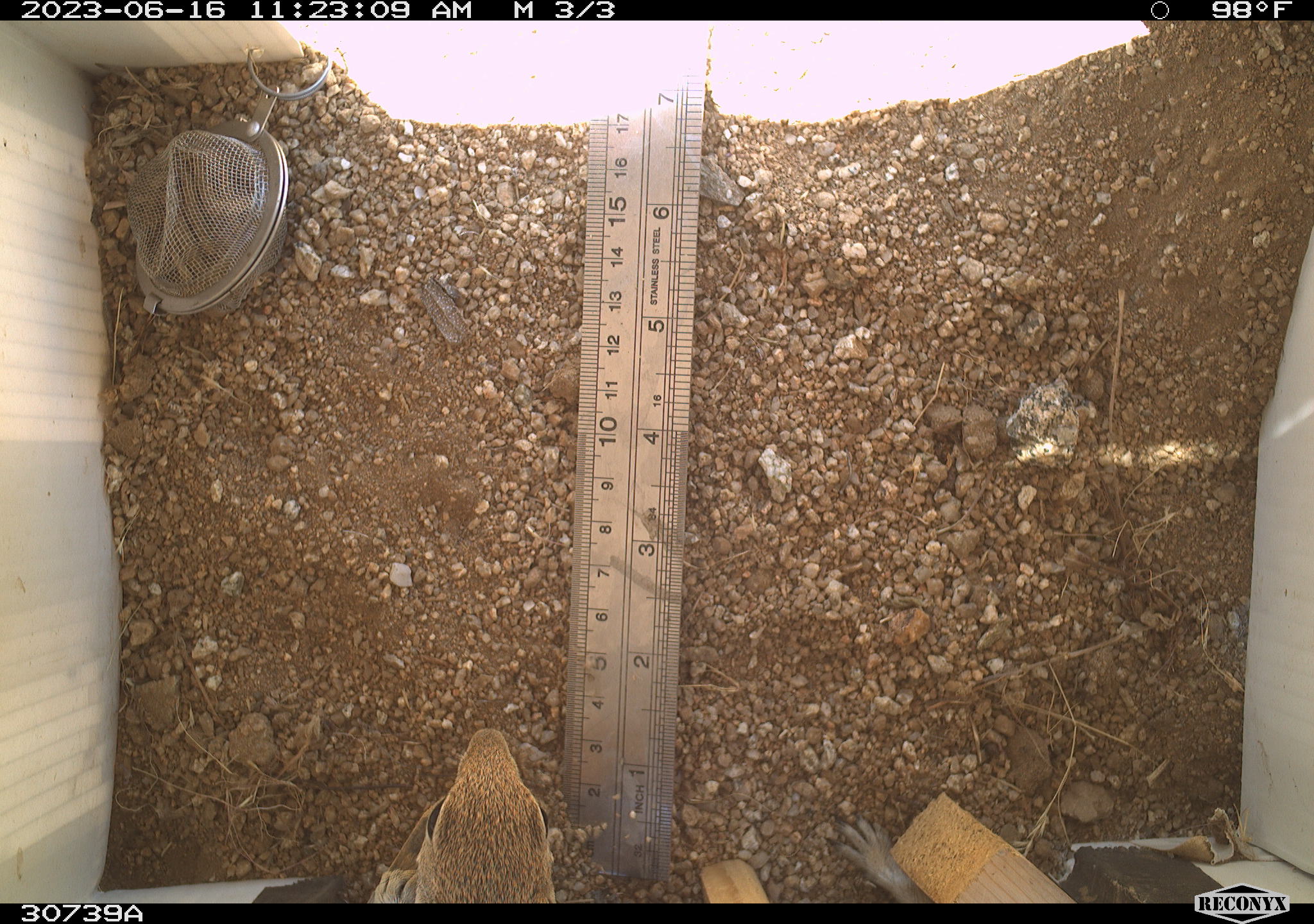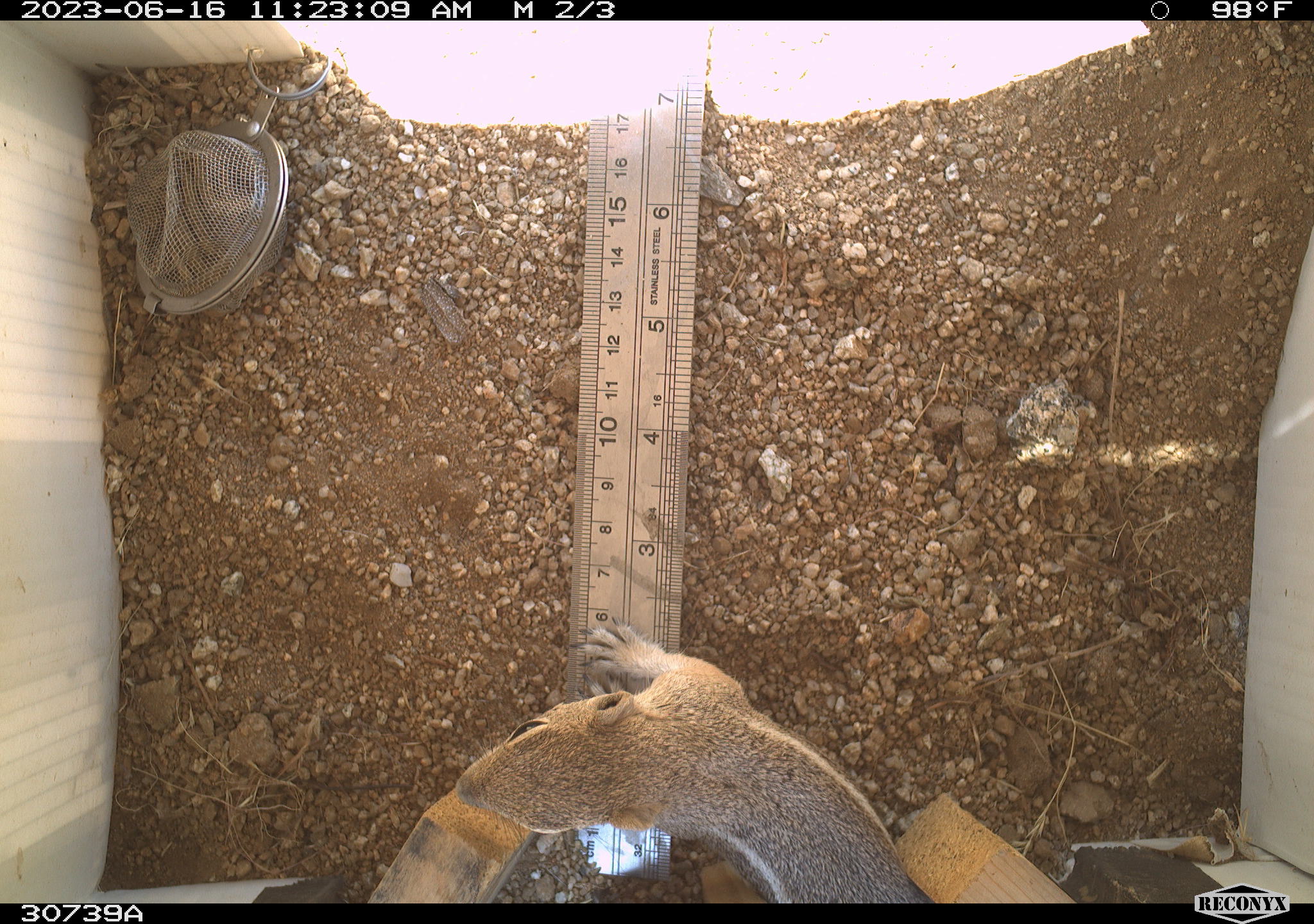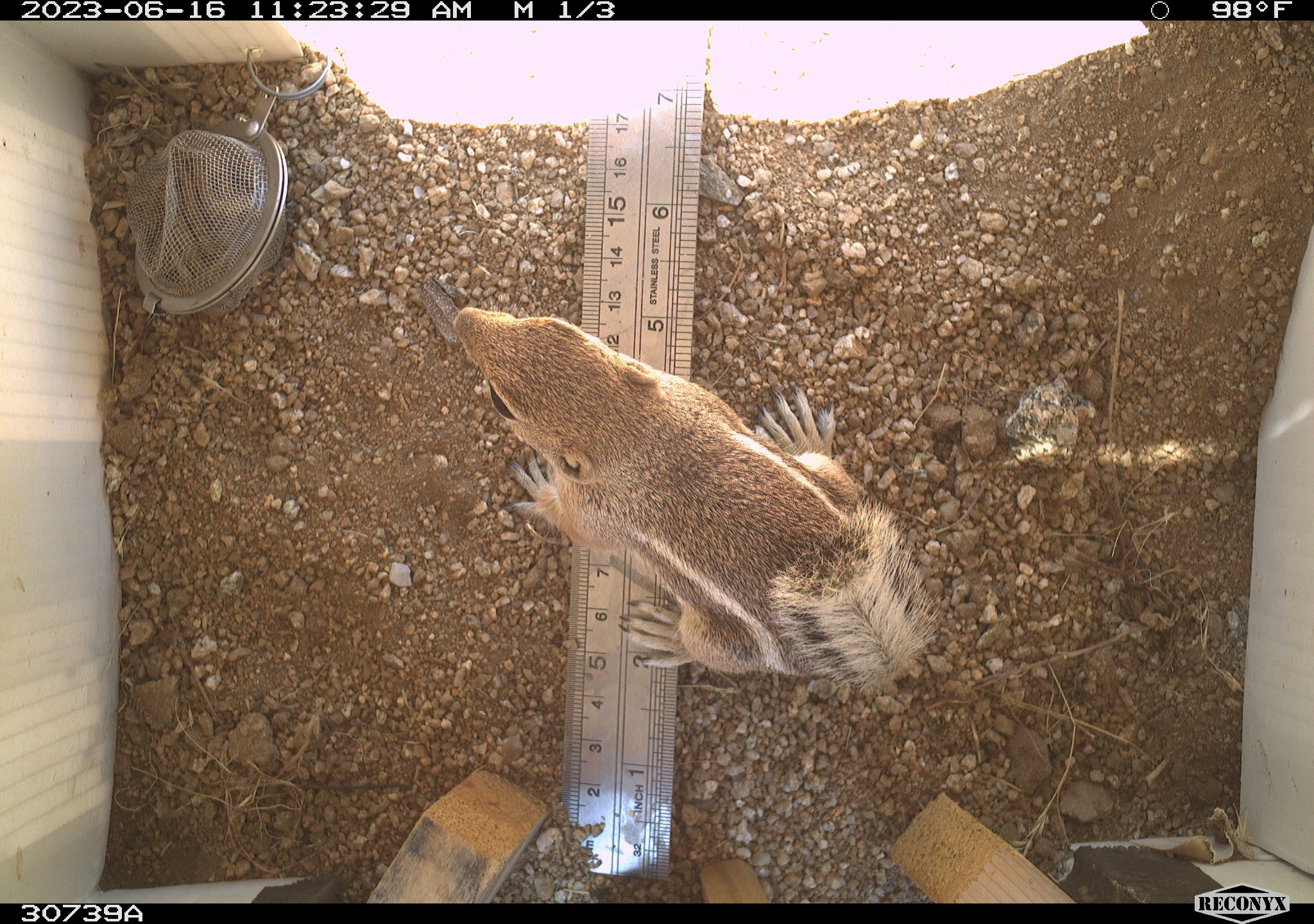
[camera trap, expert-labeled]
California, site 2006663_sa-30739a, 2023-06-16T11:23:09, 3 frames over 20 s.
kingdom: Animalia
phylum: Chordata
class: Mammalia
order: Rodentia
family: Sciuridae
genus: Ammospermophilus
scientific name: Ammospermophilus leucurus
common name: white-tailed antelope squirrel